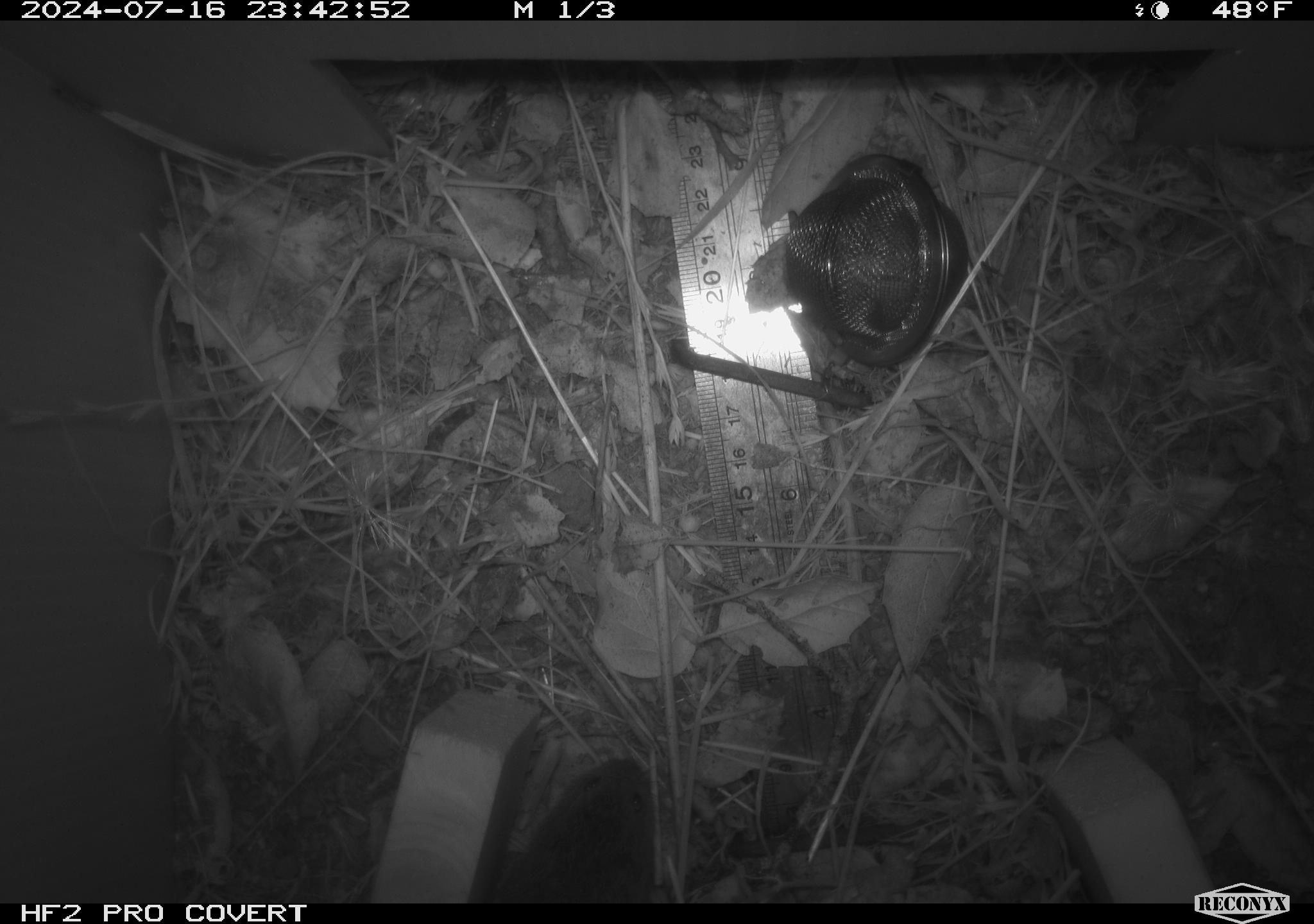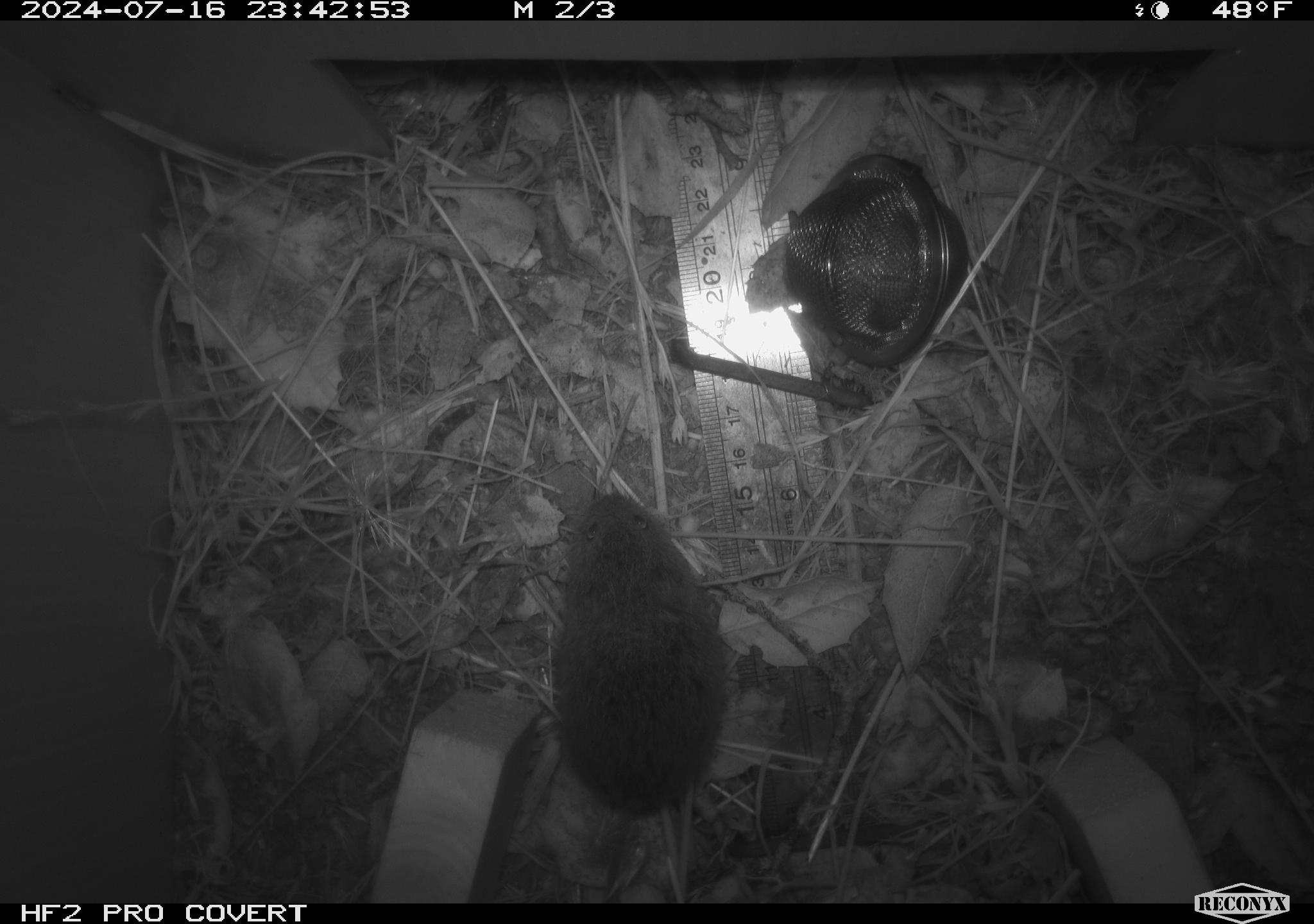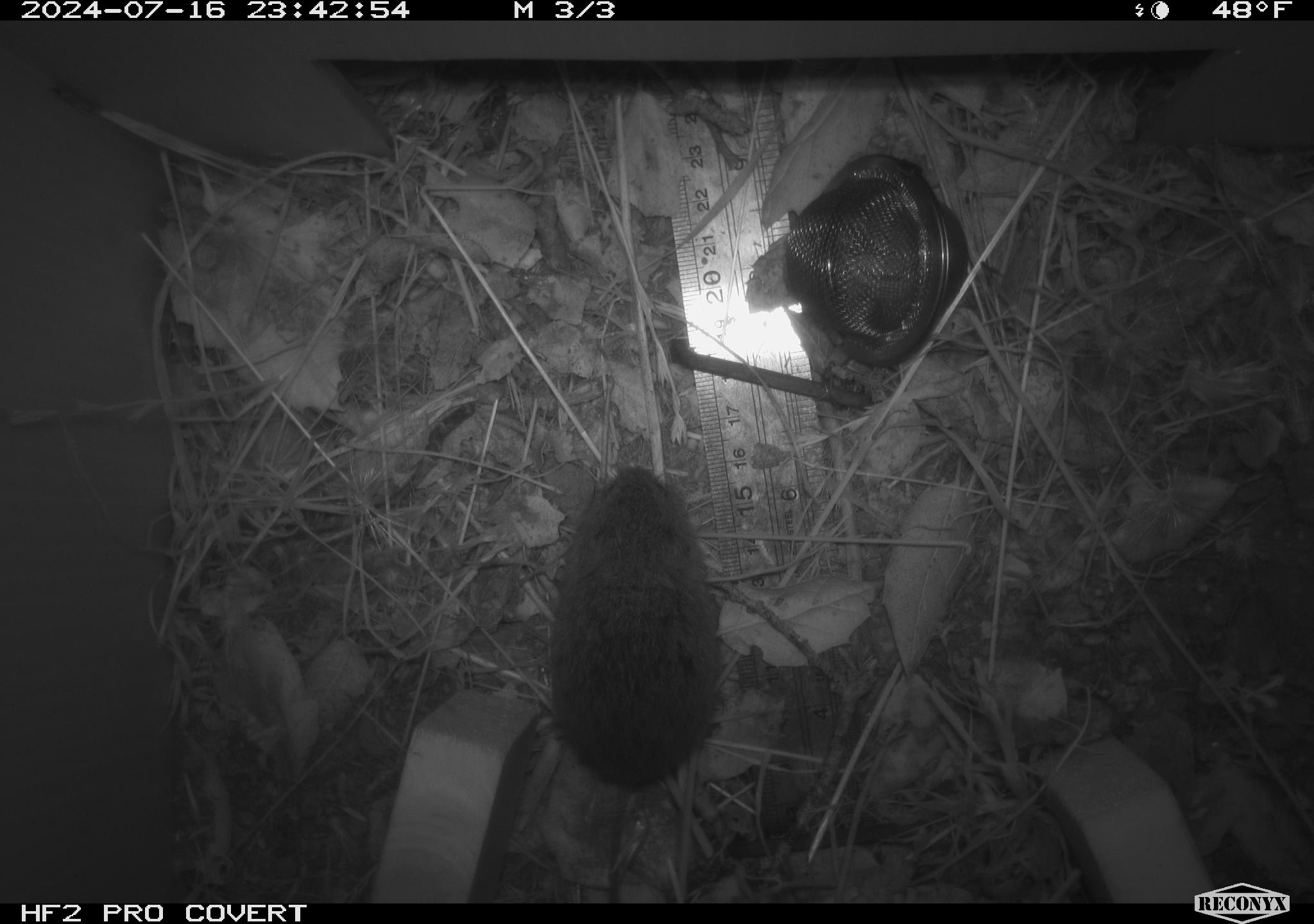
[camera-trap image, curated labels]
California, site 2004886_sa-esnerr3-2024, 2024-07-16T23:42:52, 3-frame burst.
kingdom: Animalia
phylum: Chordata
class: Mammalia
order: Rodentia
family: Cricetidae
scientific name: Cricetidae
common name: hamsters, voles, lemmings, and allies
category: cricetidae family